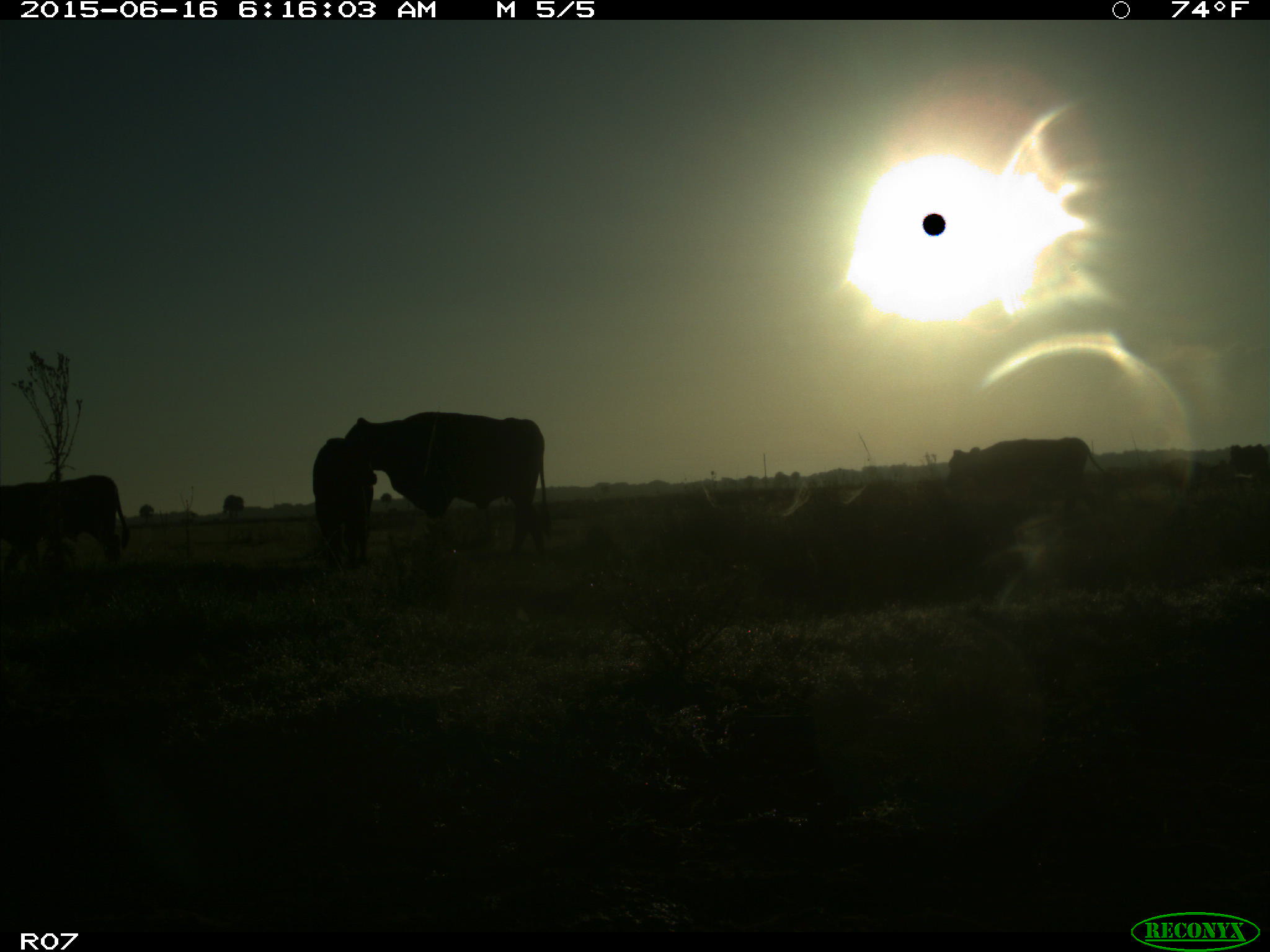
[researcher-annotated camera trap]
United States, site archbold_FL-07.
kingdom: Animalia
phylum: Chordata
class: Mammalia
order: Artiodactyla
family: Bovidae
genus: Bos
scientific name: Bos taurus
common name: domestic cow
Bos taurus (domestic cow).